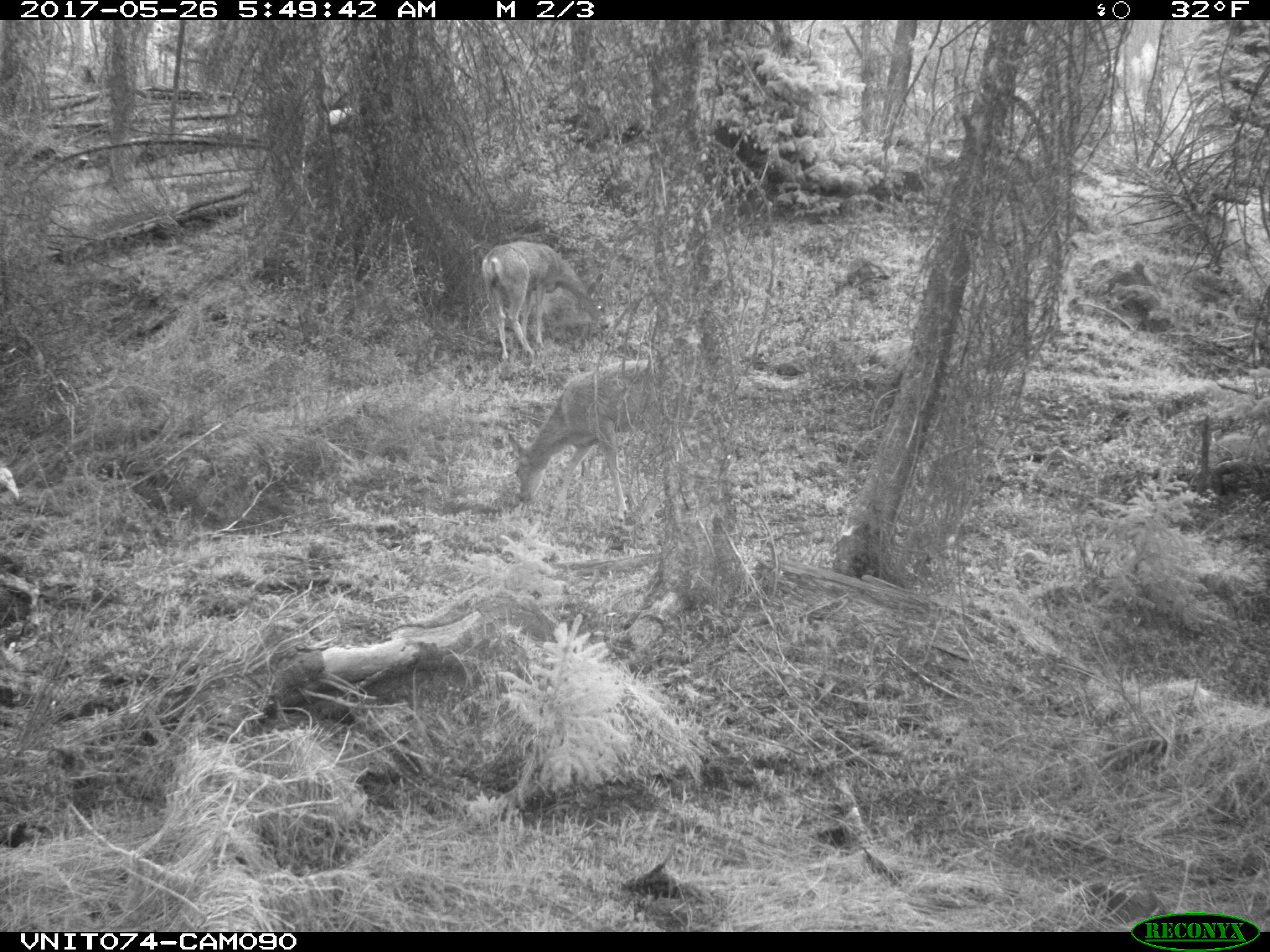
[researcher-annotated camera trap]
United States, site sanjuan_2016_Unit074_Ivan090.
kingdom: Animalia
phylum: Chordata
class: Mammalia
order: Artiodactyla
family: Cervidae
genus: Odocoileus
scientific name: Odocoileus hemionus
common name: mule deer